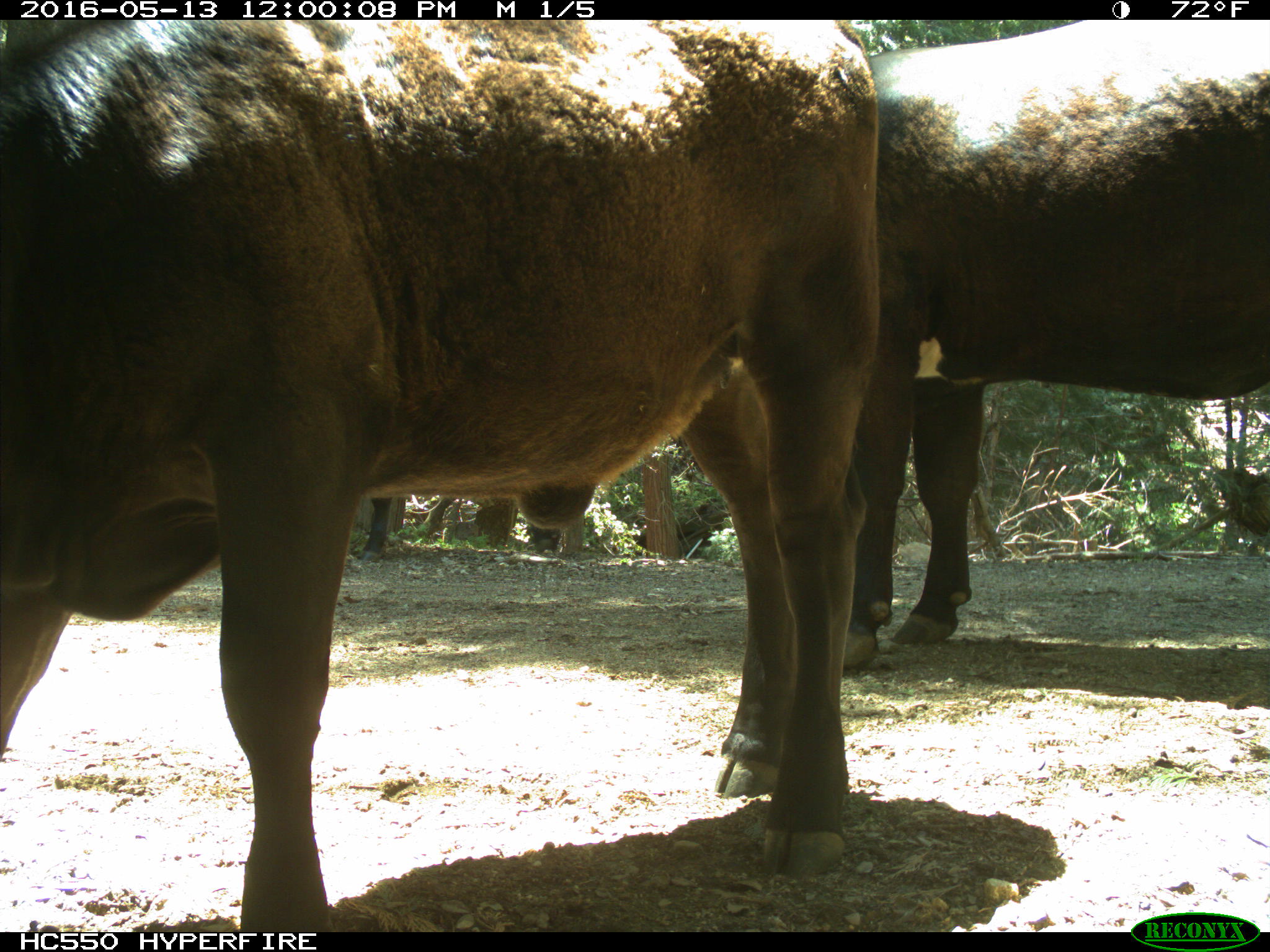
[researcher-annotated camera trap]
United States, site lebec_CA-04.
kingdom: Animalia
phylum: Chordata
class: Mammalia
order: Artiodactyla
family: Bovidae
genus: Bos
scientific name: Bos taurus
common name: domestic cow